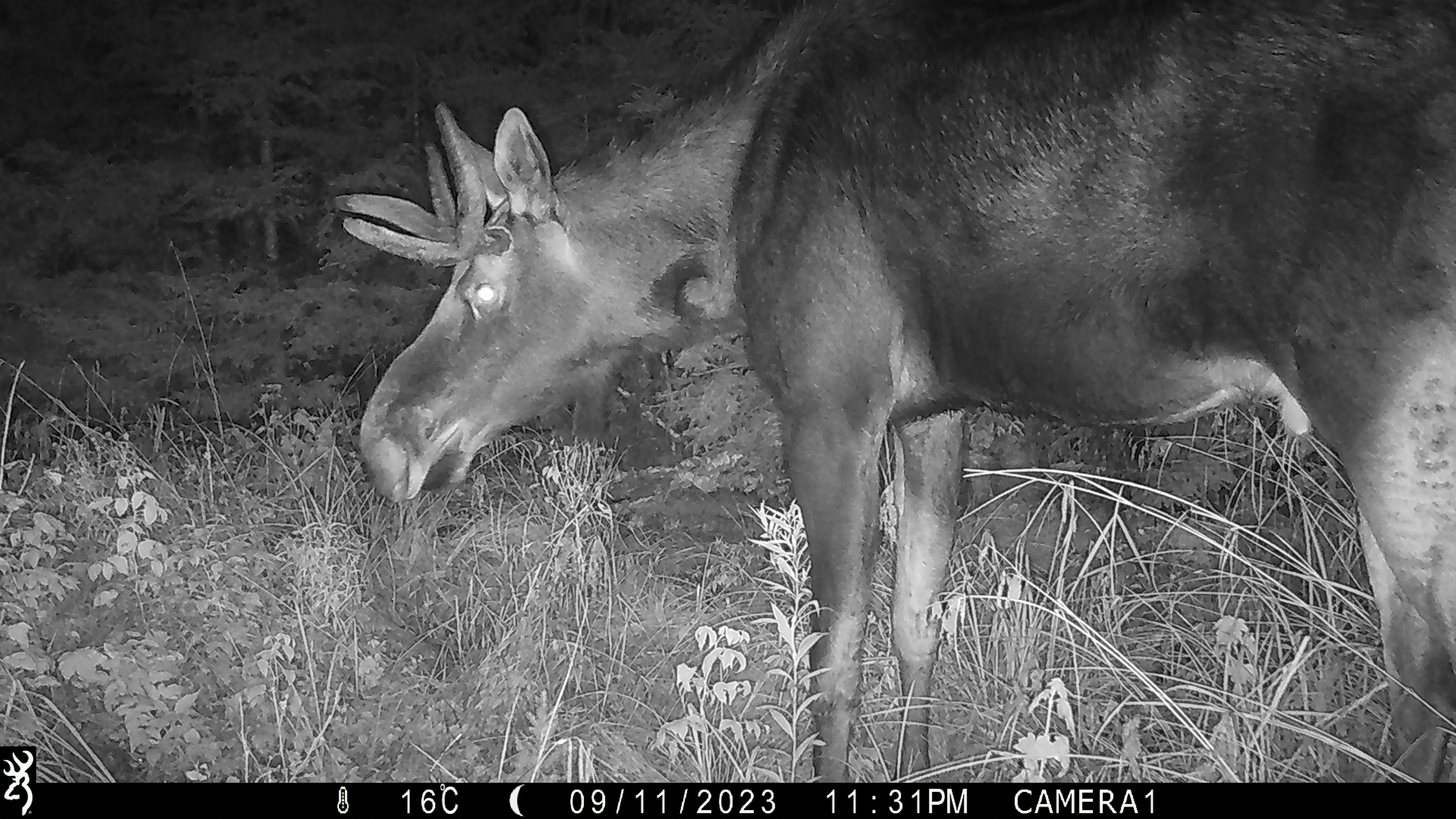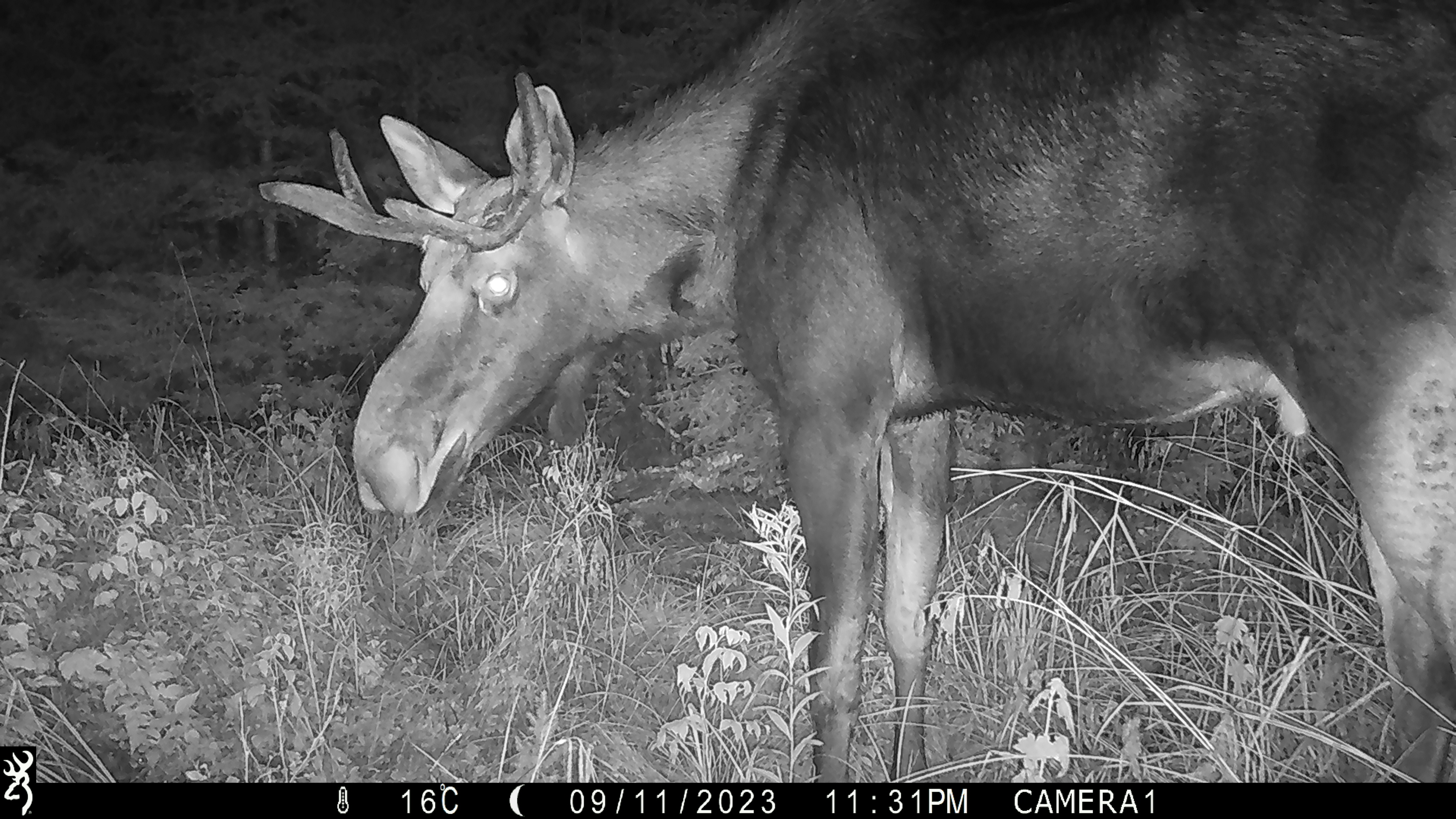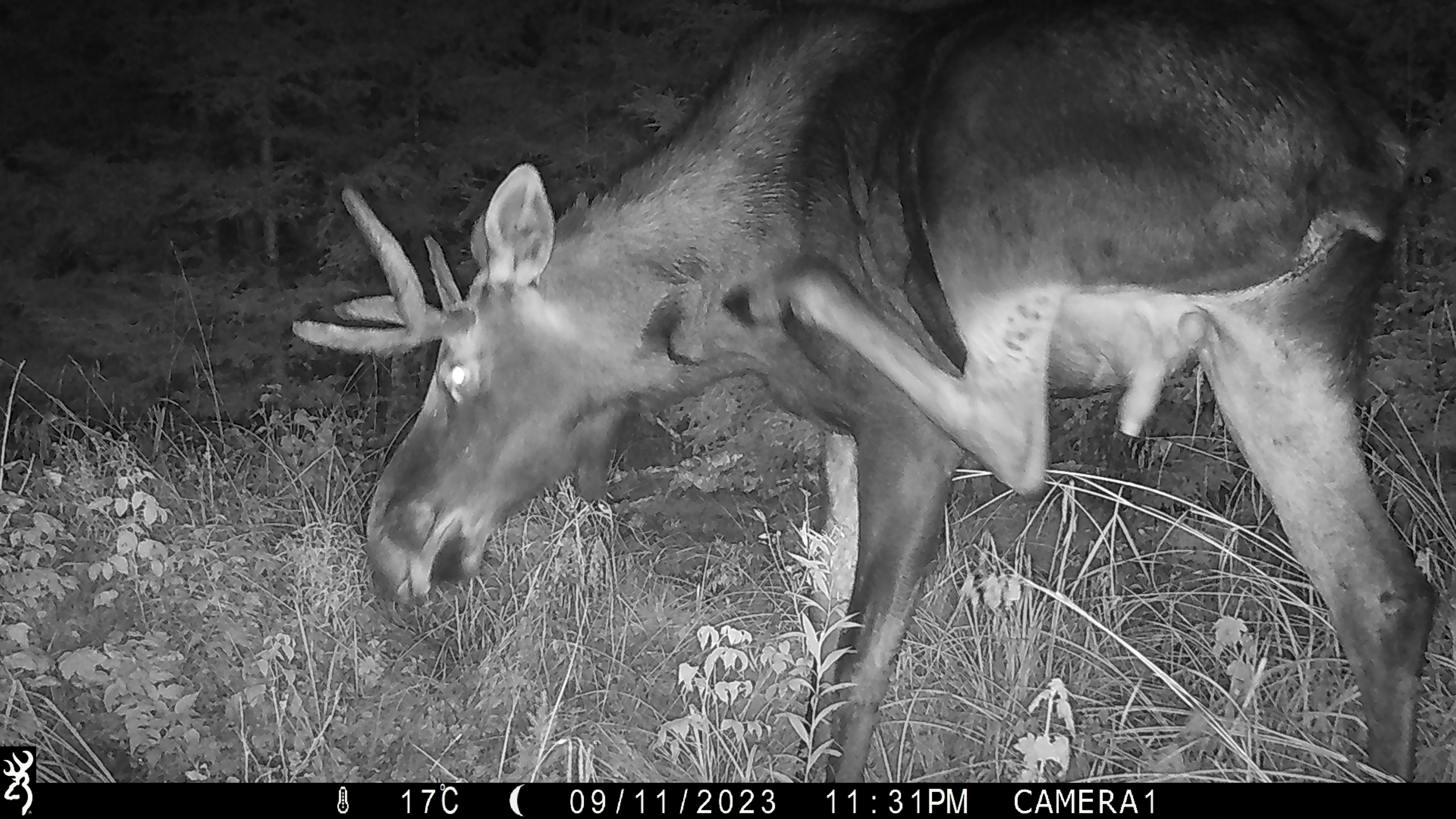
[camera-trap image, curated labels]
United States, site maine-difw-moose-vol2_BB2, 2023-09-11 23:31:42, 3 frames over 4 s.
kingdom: Animalia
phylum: Chordata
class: Mammalia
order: Artiodactyla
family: Cervidae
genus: Alces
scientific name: Alces alces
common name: moose